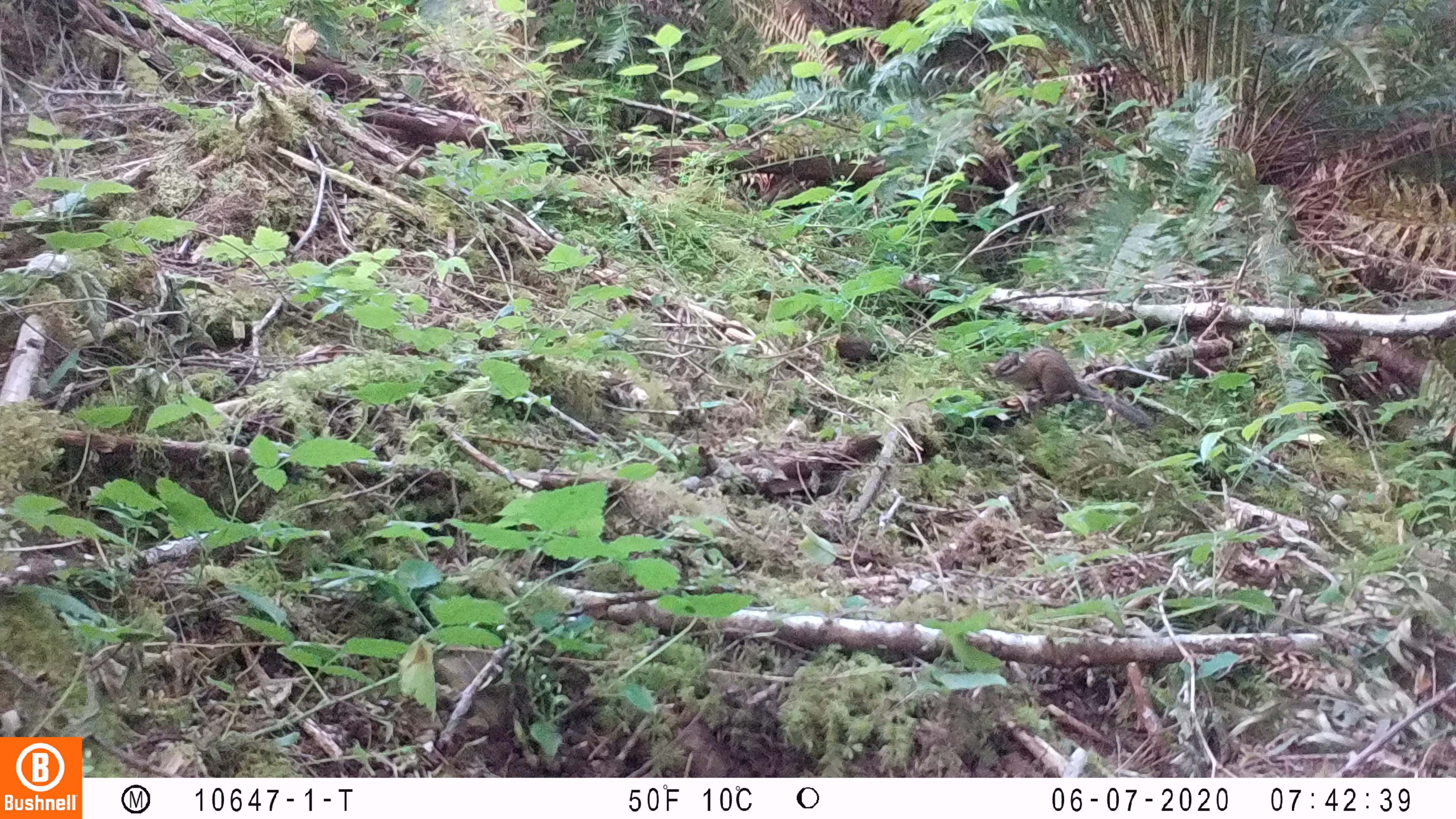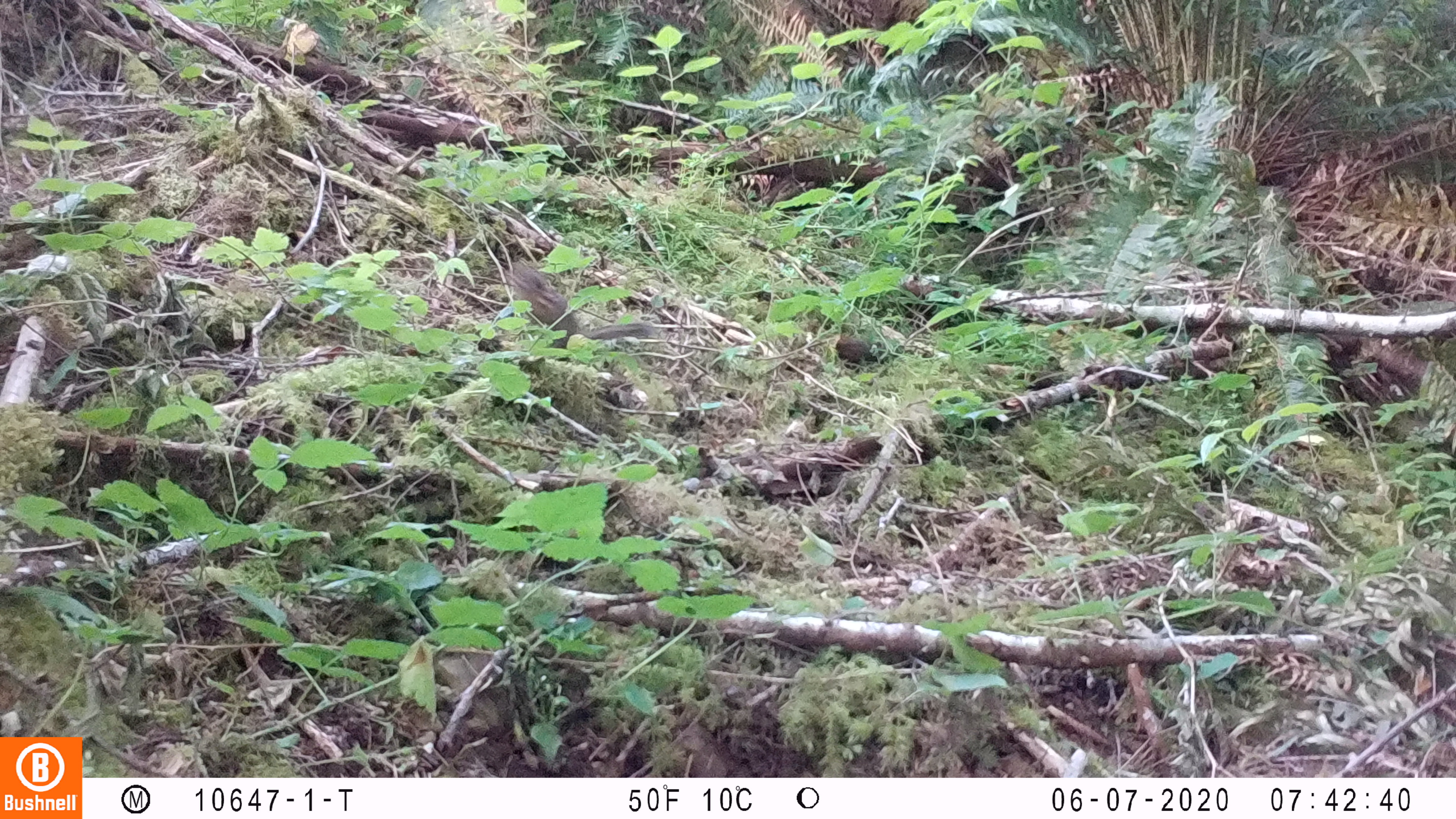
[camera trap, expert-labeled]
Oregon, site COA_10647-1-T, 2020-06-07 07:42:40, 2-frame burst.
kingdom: Animalia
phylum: Chordata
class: Mammalia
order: Rodentia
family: Sciuridae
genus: Neotamias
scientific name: Neotamias townsendii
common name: townsend's chipmunk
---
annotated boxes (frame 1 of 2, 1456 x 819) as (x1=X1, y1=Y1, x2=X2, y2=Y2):
townsend's chipmunk: (x1=986, y1=340, x2=1159, y2=430)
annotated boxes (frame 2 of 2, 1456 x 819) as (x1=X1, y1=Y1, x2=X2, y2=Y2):
townsend's chipmunk: (x1=503, y1=266, x2=658, y2=348)